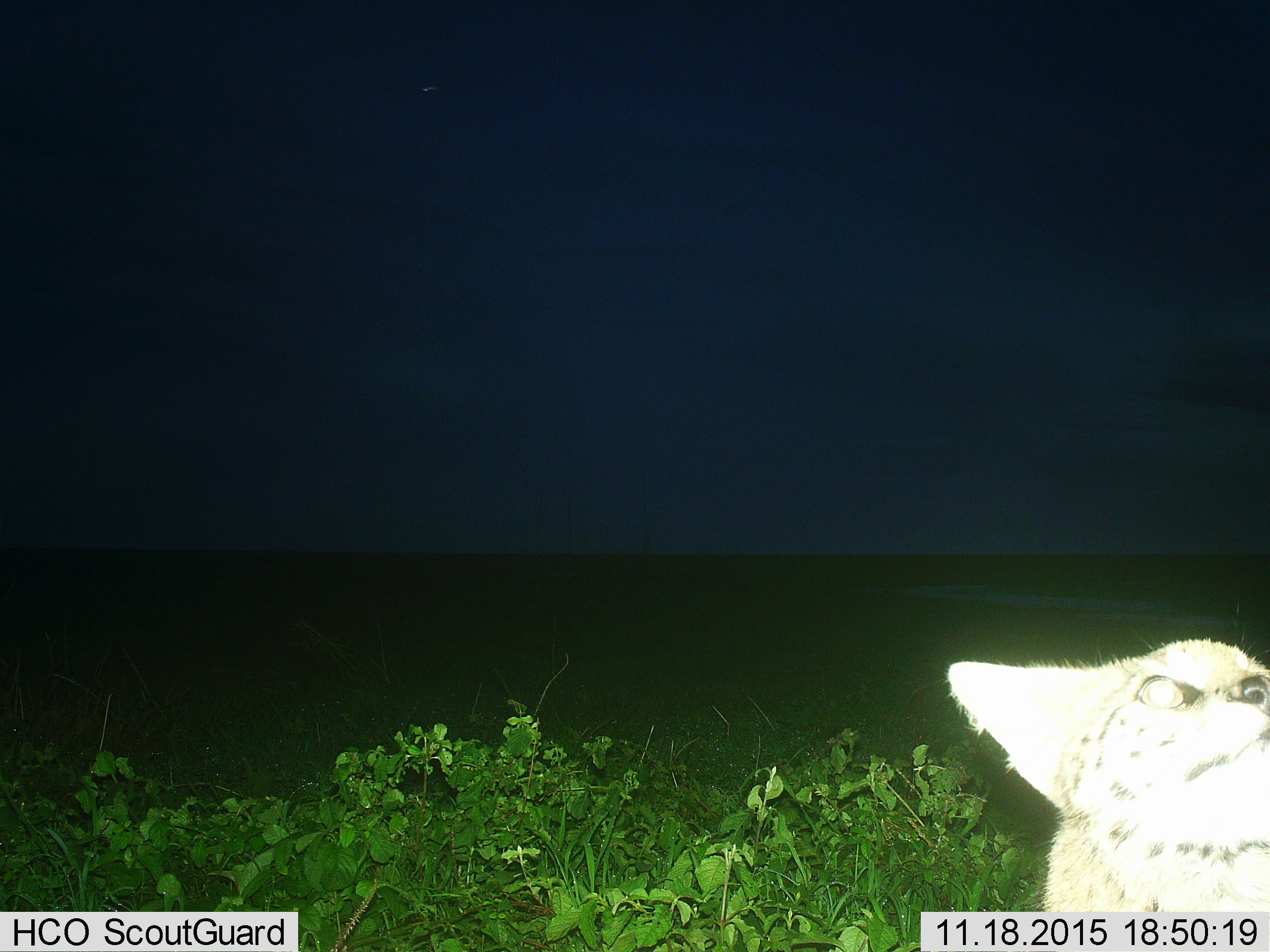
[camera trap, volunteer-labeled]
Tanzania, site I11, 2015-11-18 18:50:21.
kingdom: Animalia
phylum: Chordata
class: Mammalia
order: Carnivora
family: Felidae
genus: Leptailurus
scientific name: Leptailurus serval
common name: serval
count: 1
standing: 88%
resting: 12%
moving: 0%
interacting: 0%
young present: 0%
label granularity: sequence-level